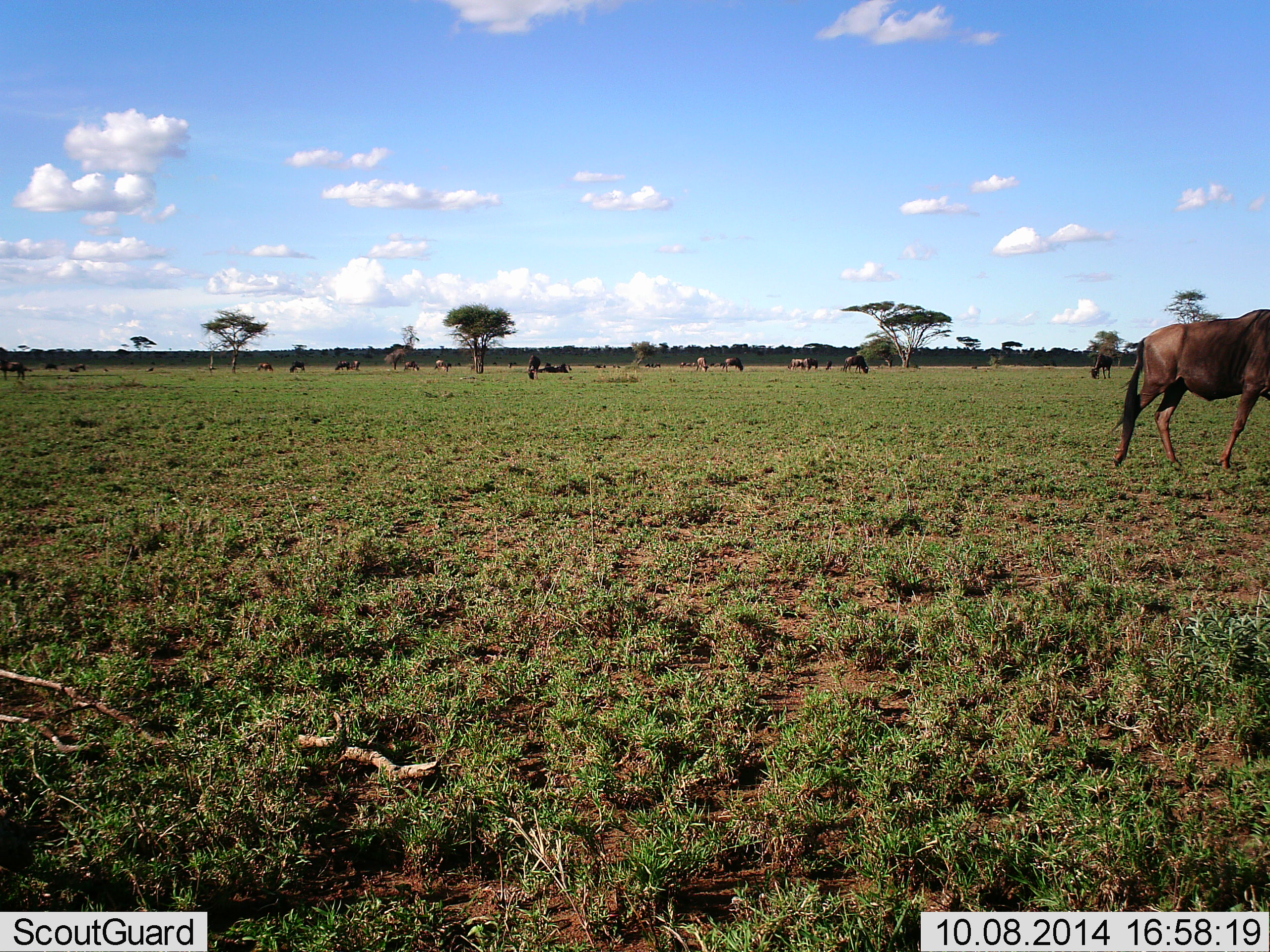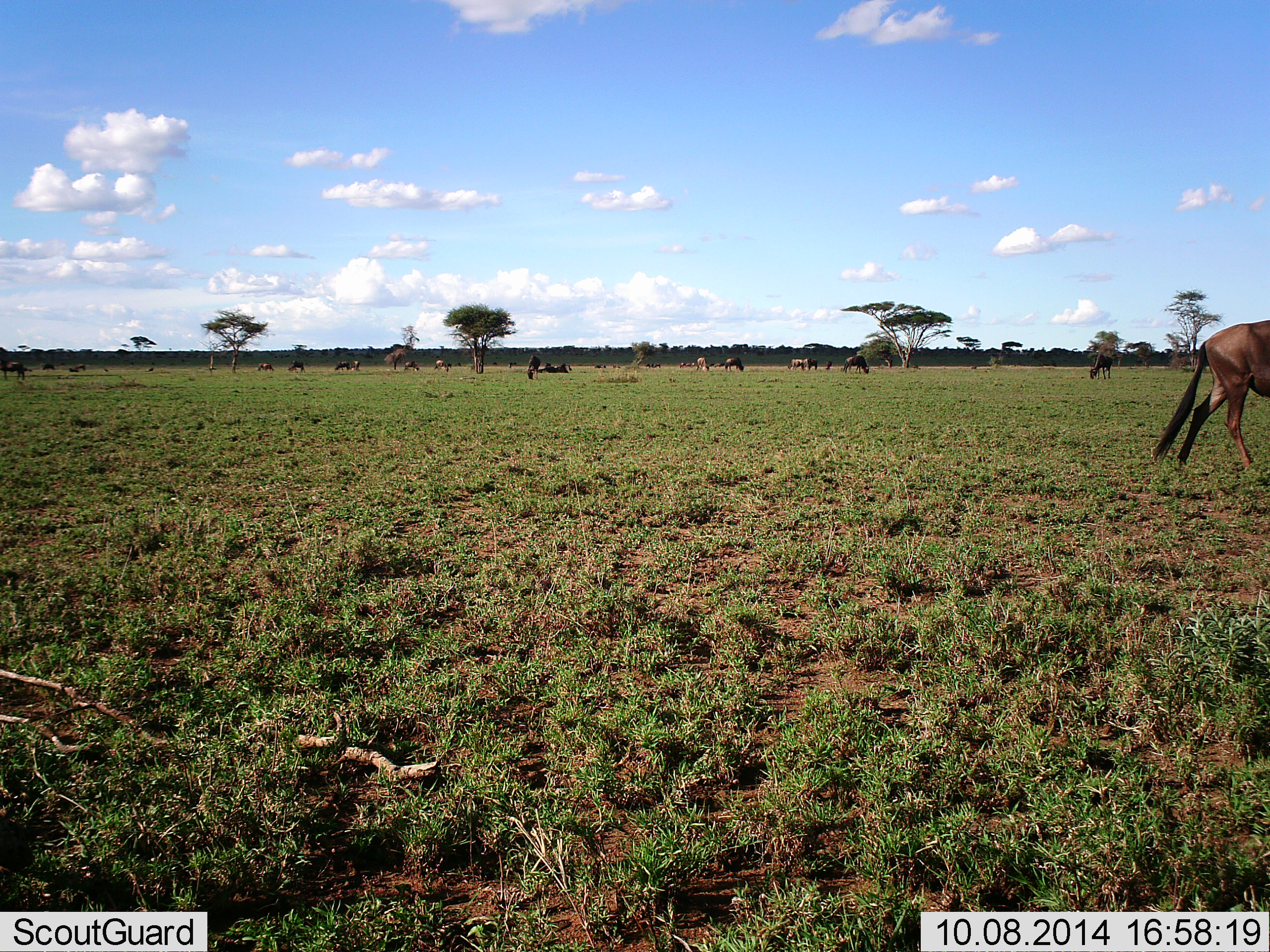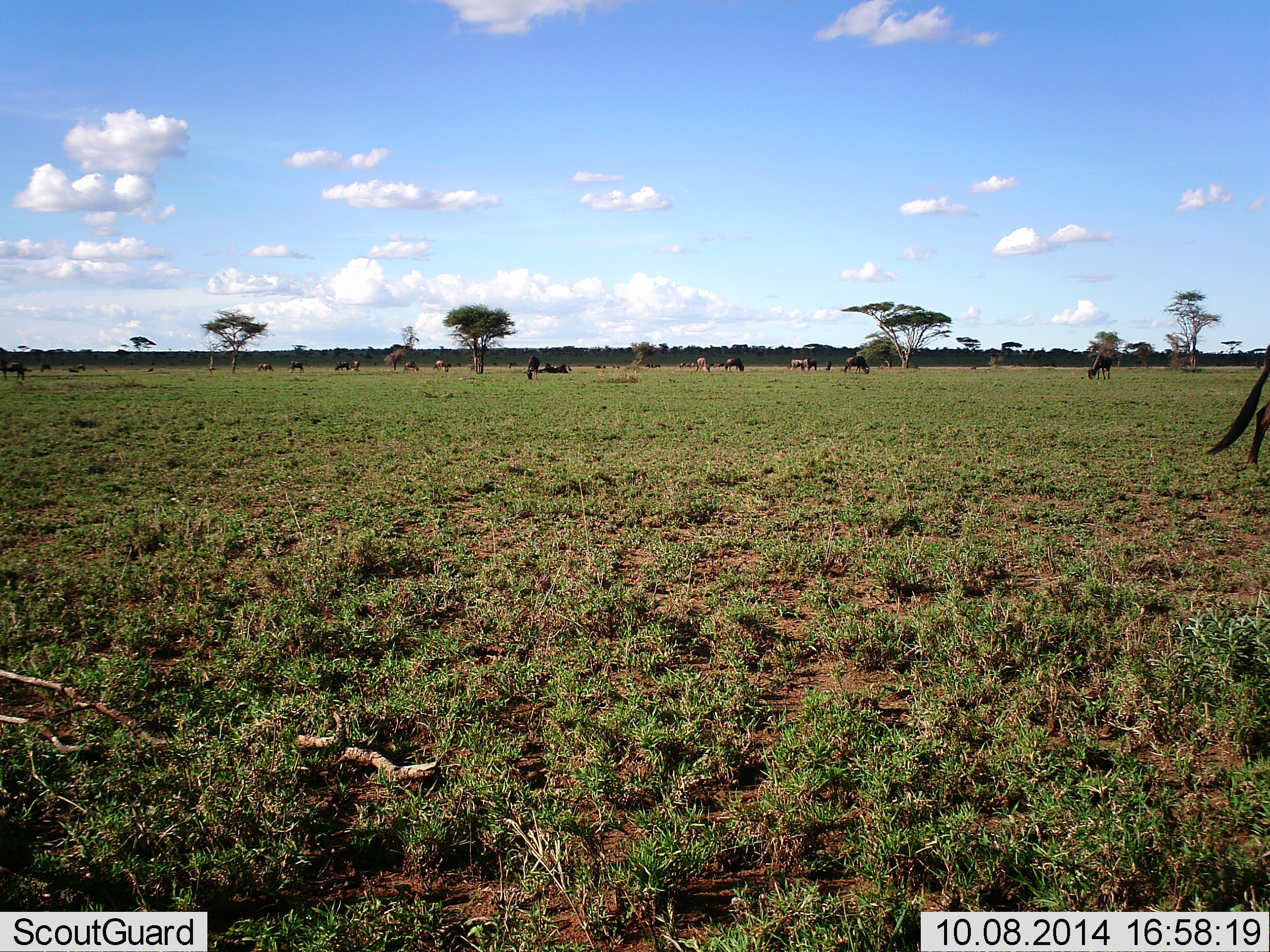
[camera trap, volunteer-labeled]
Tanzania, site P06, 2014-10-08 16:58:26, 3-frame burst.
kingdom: Animalia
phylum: Chordata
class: Mammalia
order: Artiodactyla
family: Bovidae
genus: Connochaetes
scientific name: Connochaetes taurinus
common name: blue wildebeest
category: wildebeest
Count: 11-50.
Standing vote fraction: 20%.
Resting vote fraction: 0%.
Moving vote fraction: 90%.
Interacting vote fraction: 0%.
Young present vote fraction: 0%.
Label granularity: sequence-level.